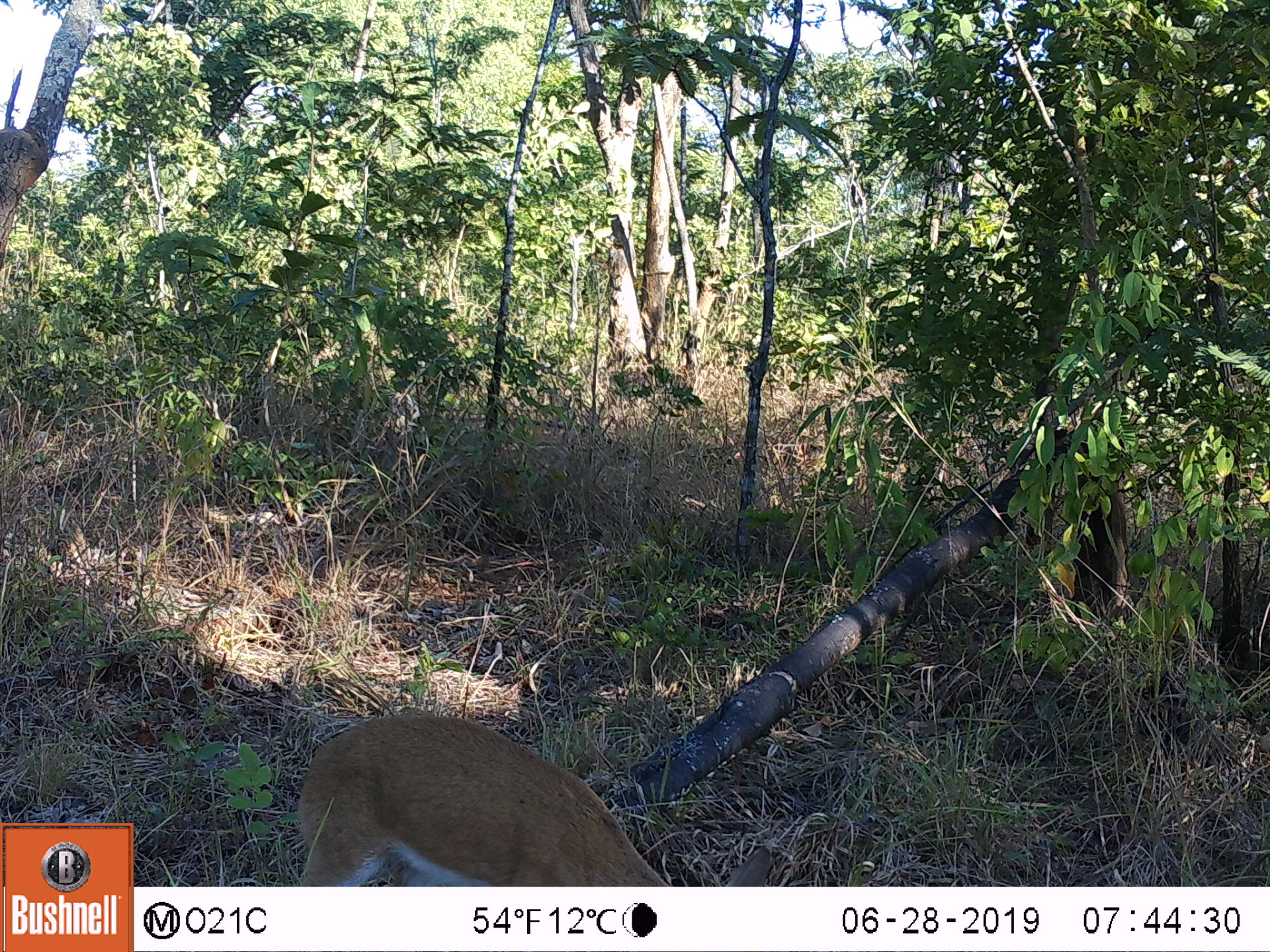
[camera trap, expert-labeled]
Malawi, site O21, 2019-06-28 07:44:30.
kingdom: Animalia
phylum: Chordata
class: Mammalia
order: Artiodactyla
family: Bovidae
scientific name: Antilopinae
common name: small antelope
Small antelope (Antilopinae), count 1.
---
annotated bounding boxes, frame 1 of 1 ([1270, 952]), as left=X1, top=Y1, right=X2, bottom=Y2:
small antelope: left=282, top=711, right=780, bottom=886